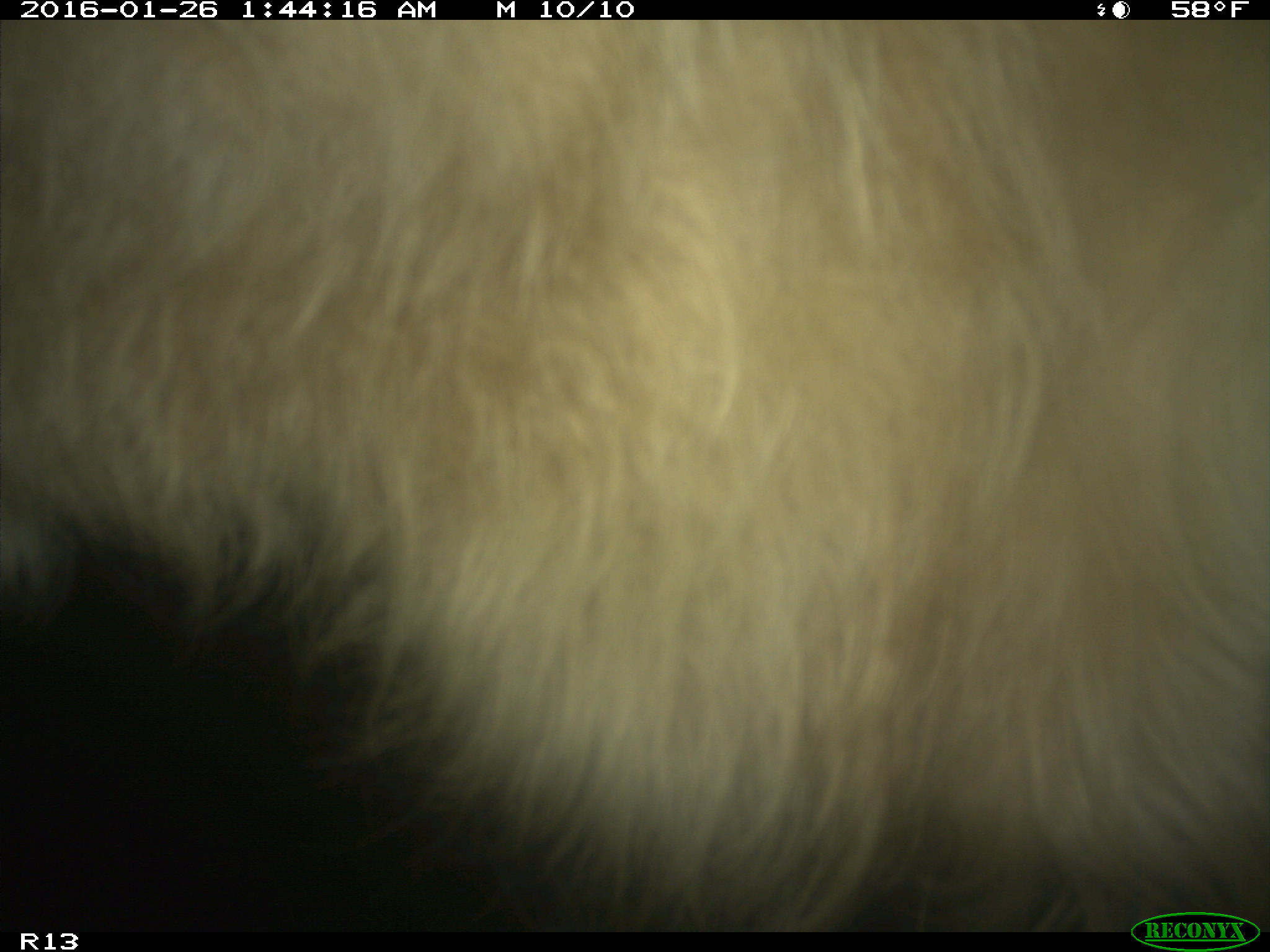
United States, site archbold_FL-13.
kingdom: Animalia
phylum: Chordata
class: Mammalia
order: Artiodactyla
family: Bovidae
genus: Bos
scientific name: Bos taurus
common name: domestic cow